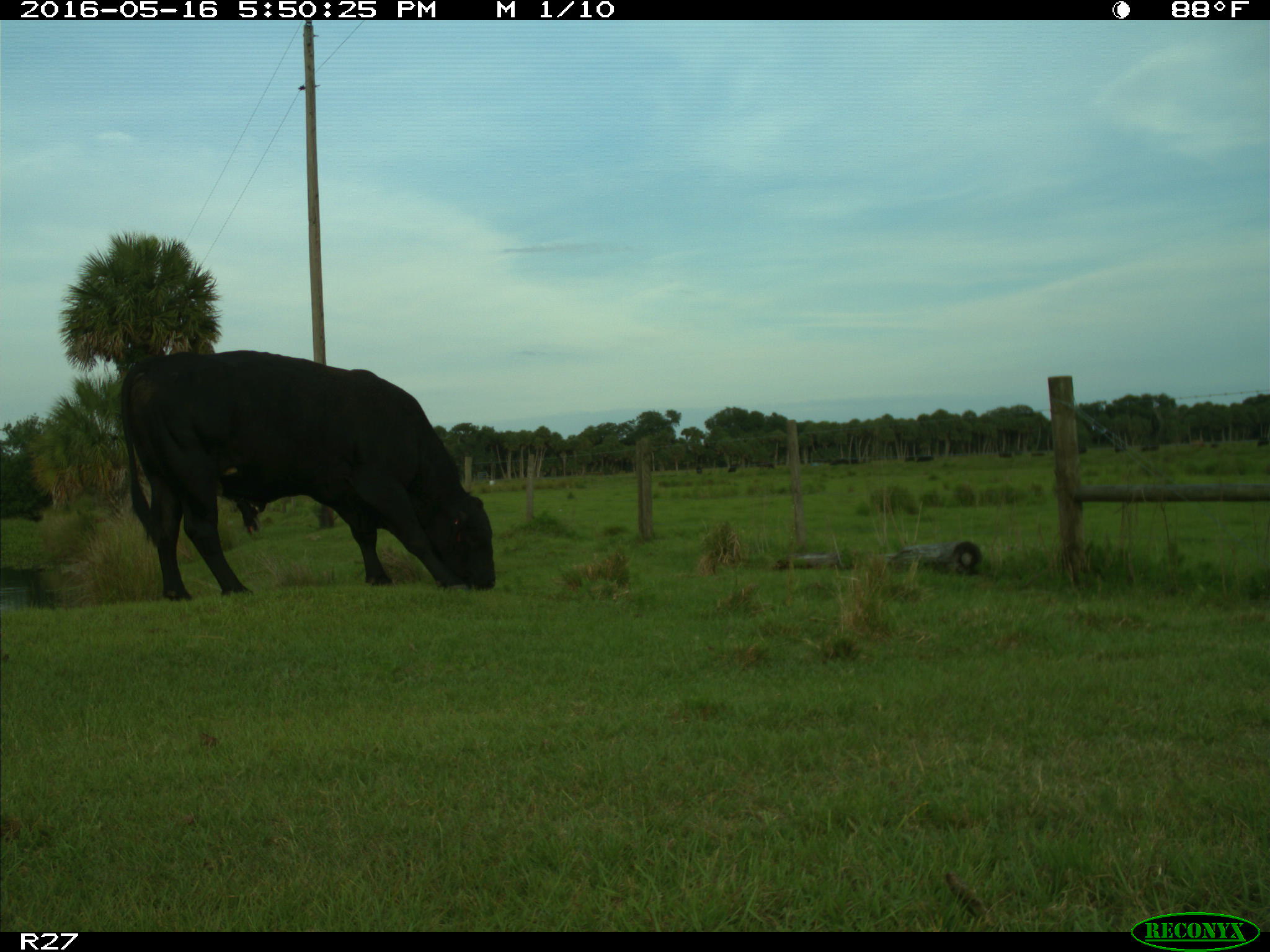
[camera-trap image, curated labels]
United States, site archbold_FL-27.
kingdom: Animalia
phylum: Chordata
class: Mammalia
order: Artiodactyla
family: Bovidae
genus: Bos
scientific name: Bos taurus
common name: domestic cow